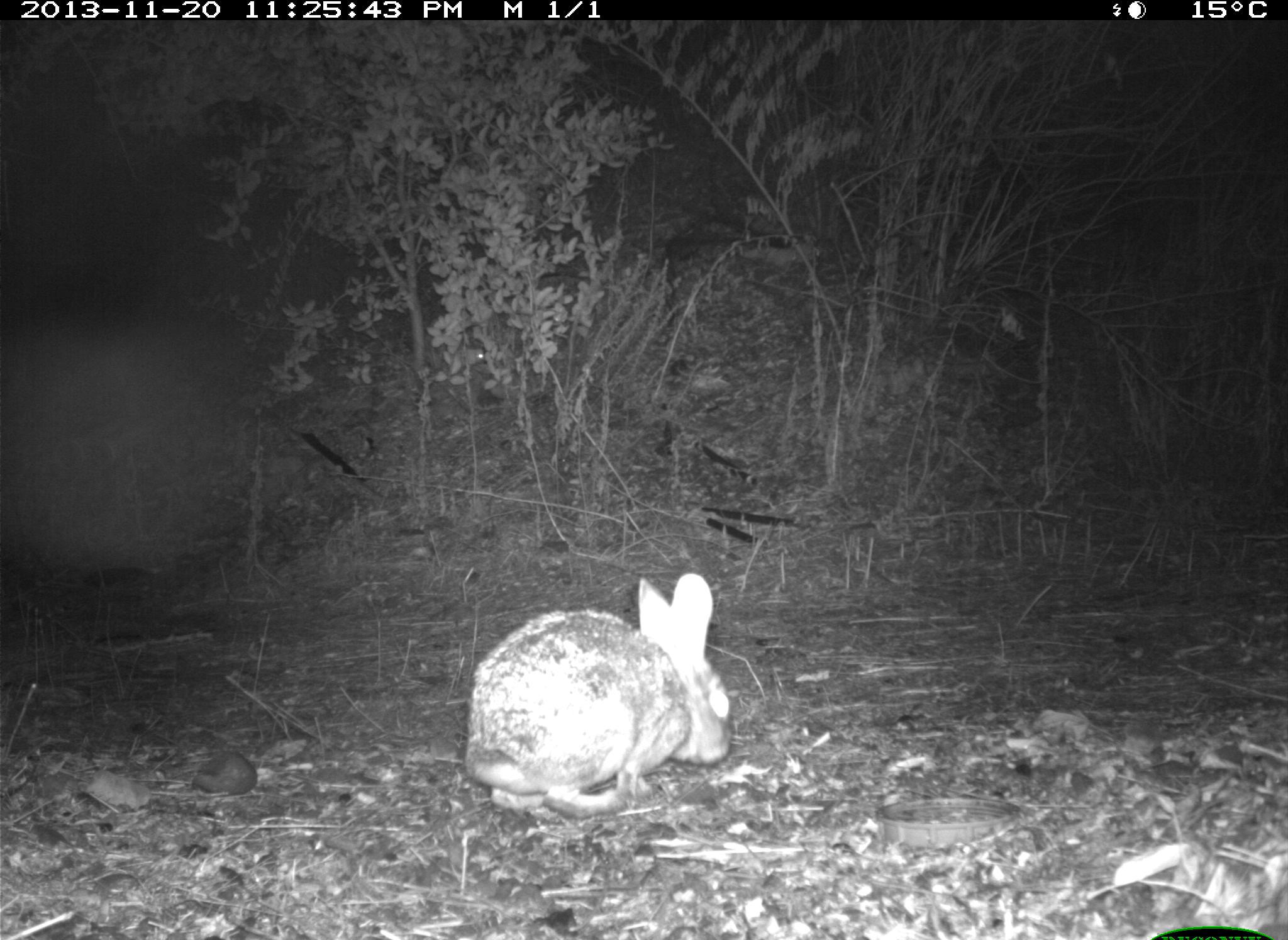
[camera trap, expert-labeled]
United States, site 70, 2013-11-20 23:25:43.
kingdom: Animalia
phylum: Chordata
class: Mammalia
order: Lagomorpha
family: Leporidae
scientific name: Leporidae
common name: rabbits and hares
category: rabbit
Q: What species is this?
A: Rabbit (rabbits and hares) (Leporidae).